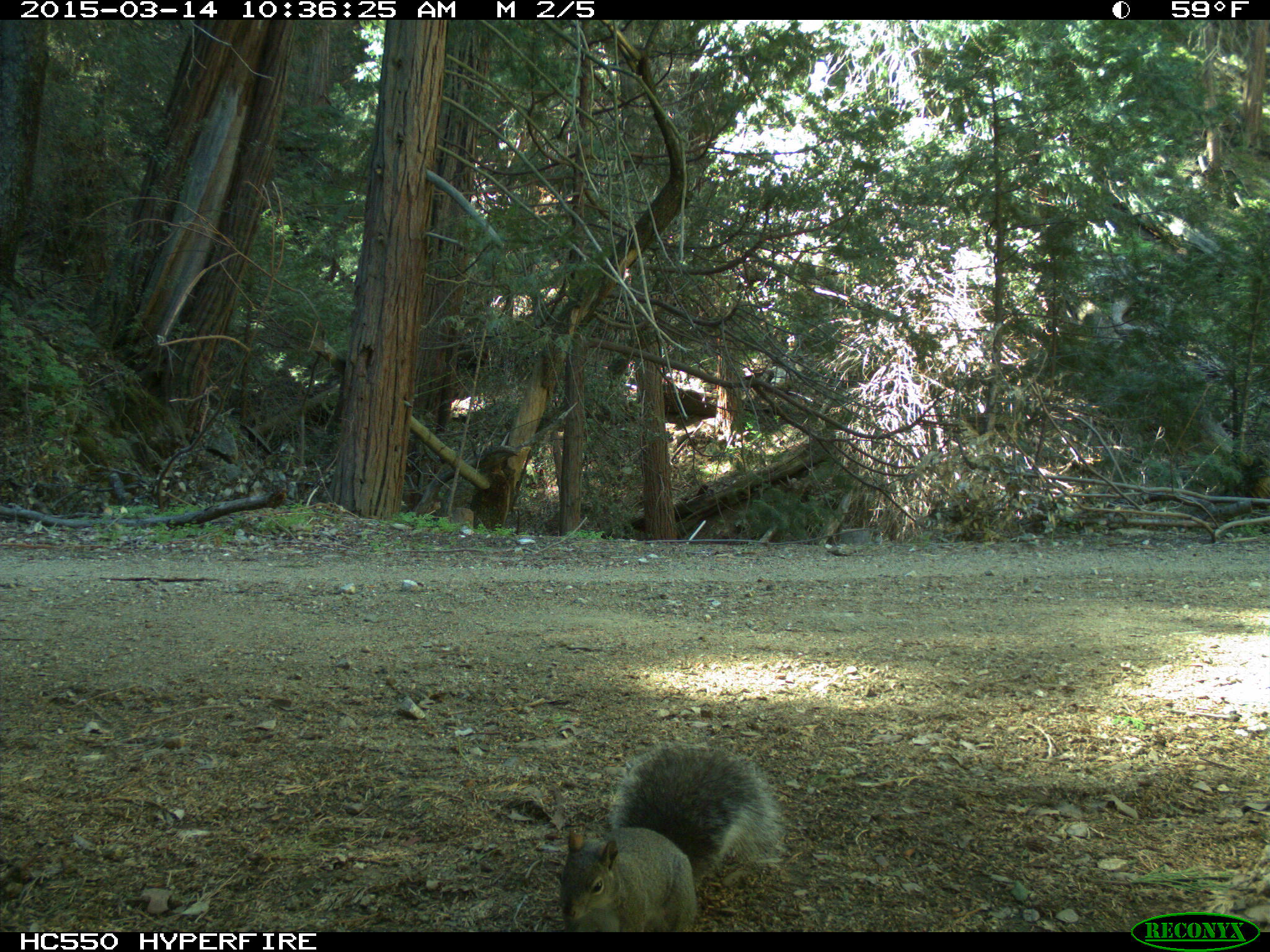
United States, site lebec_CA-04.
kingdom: Animalia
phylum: Chordata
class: Mammalia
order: Rodentia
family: Sciuridae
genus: Sciurus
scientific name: Sciurus carolinensis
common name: eastern gray squirrel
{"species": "Sciurus carolinensis (eastern gray squirrel)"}